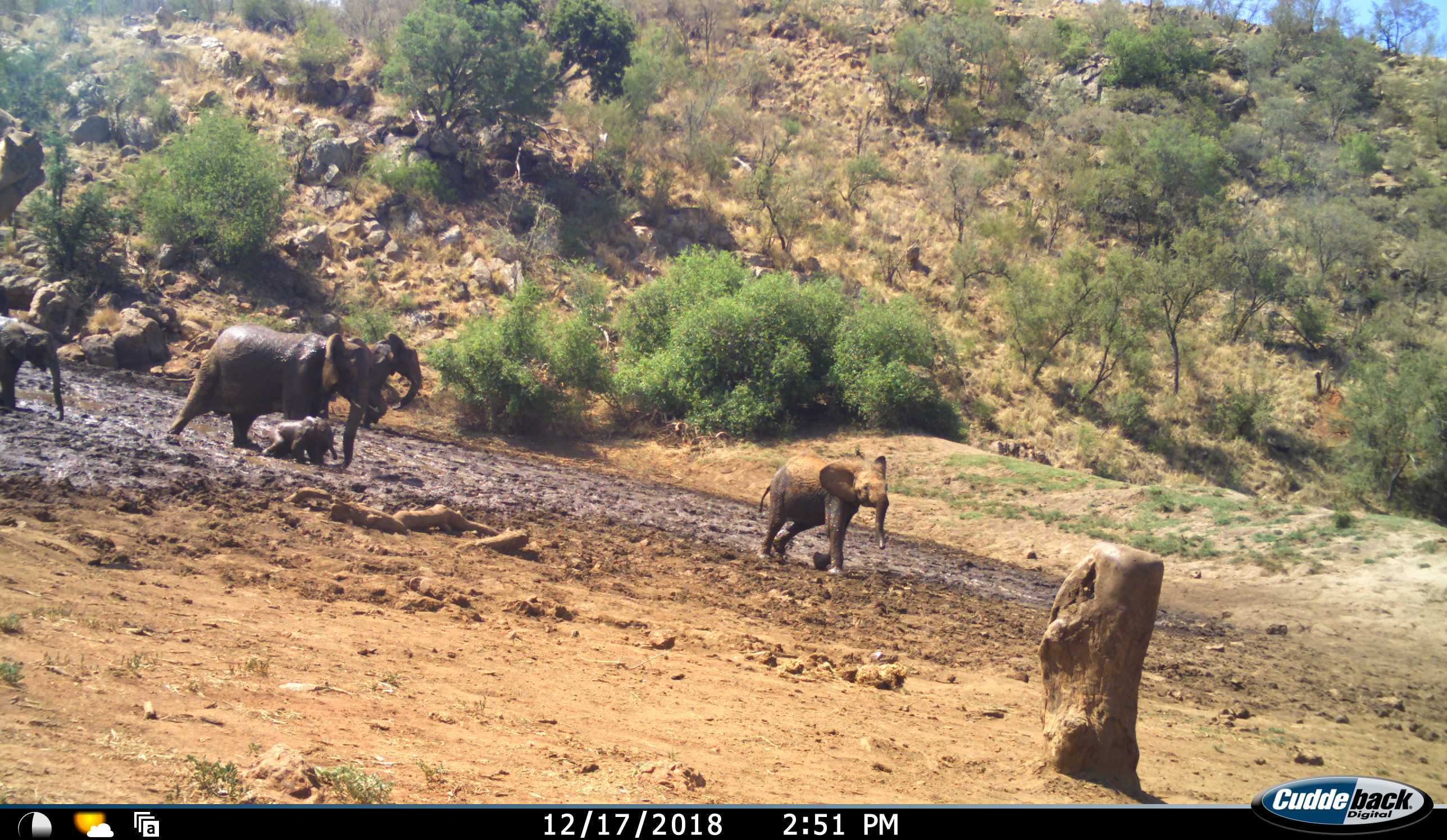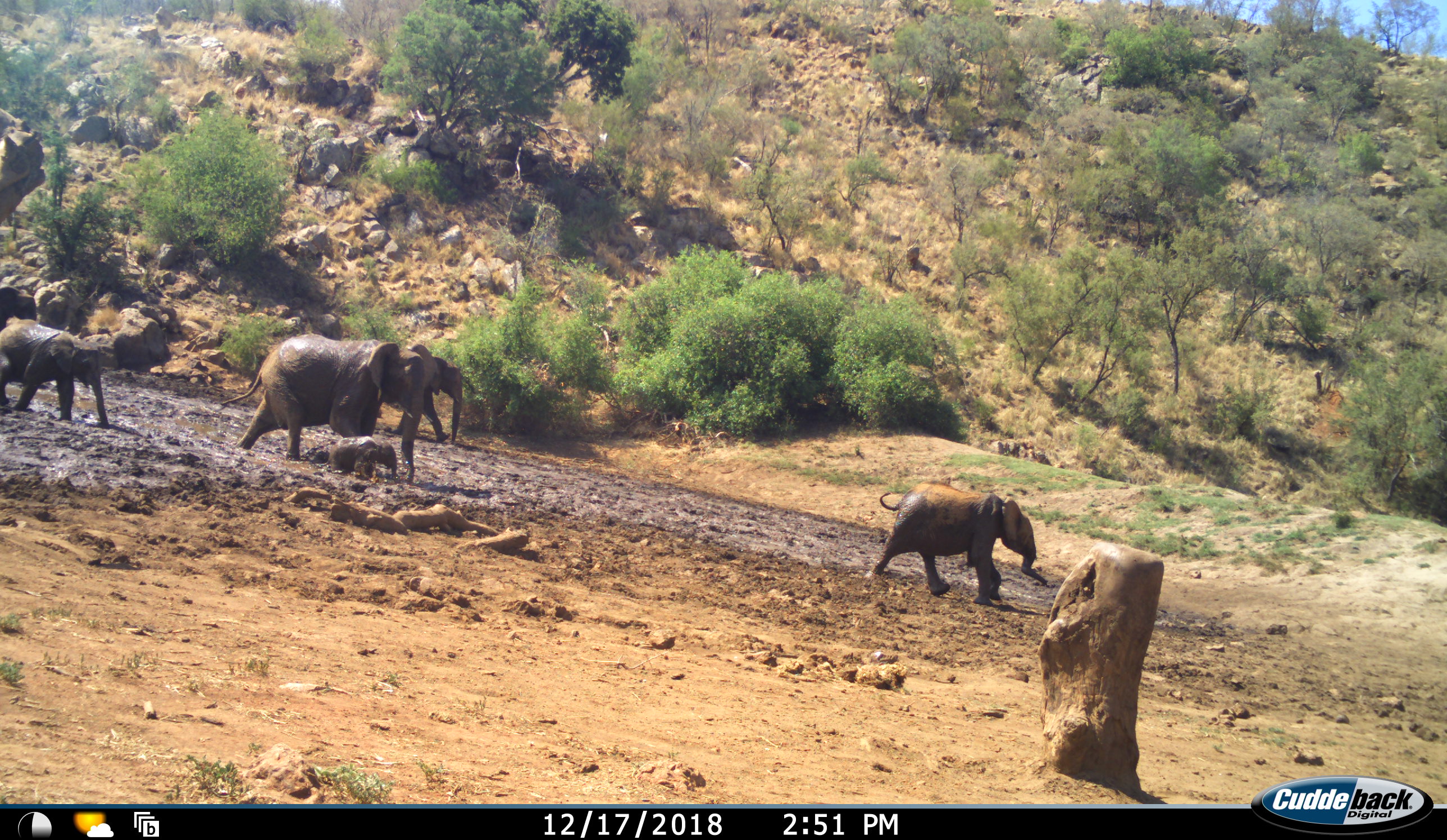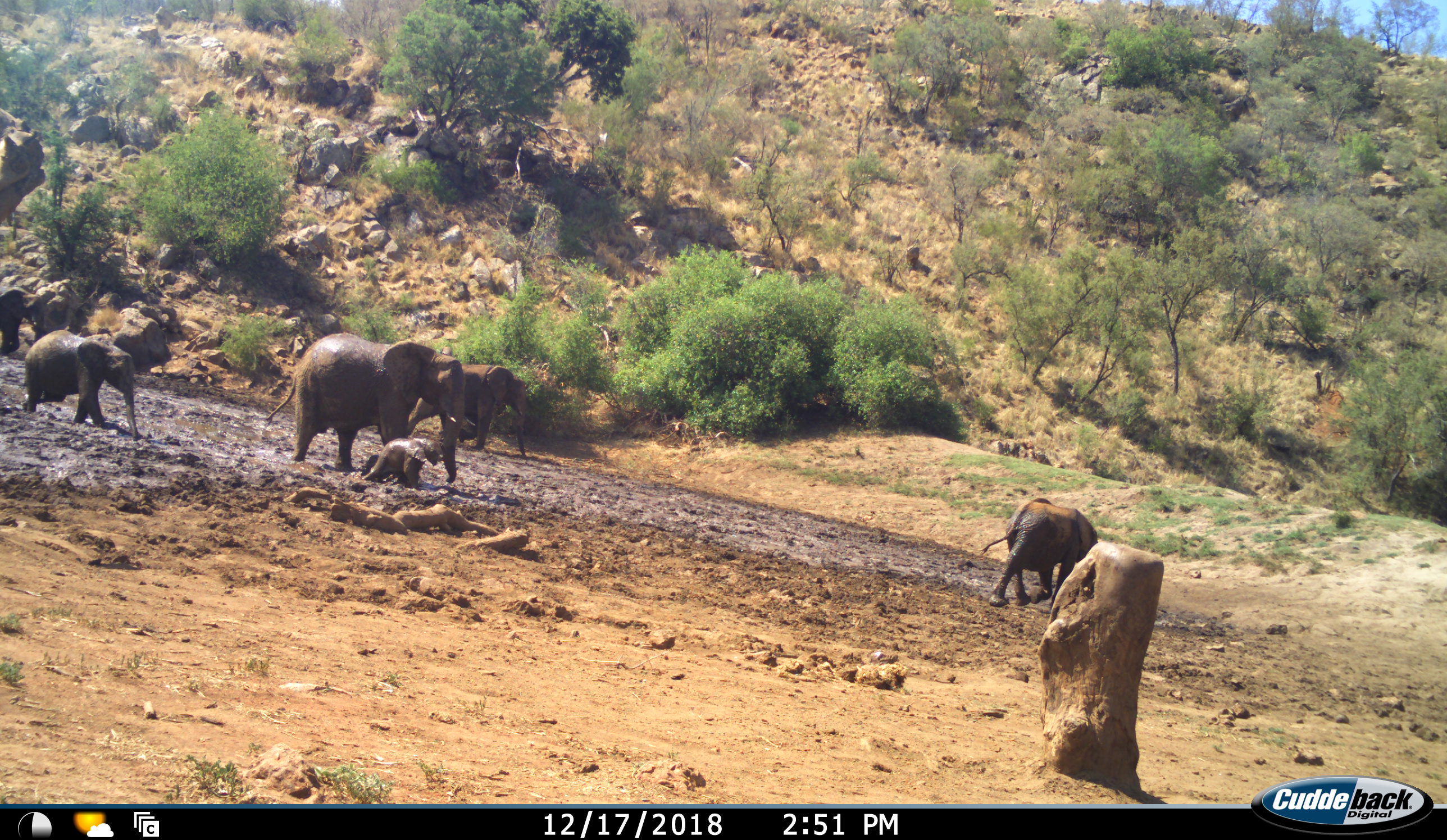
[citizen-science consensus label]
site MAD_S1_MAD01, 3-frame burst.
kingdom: Animalia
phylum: Chordata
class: Mammalia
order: Proboscidea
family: Elephantidae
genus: Loxodonta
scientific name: Loxodonta africana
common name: african bush elephant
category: elephant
Elephant (african bush elephant) (Loxodonta africana), count 6. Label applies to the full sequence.